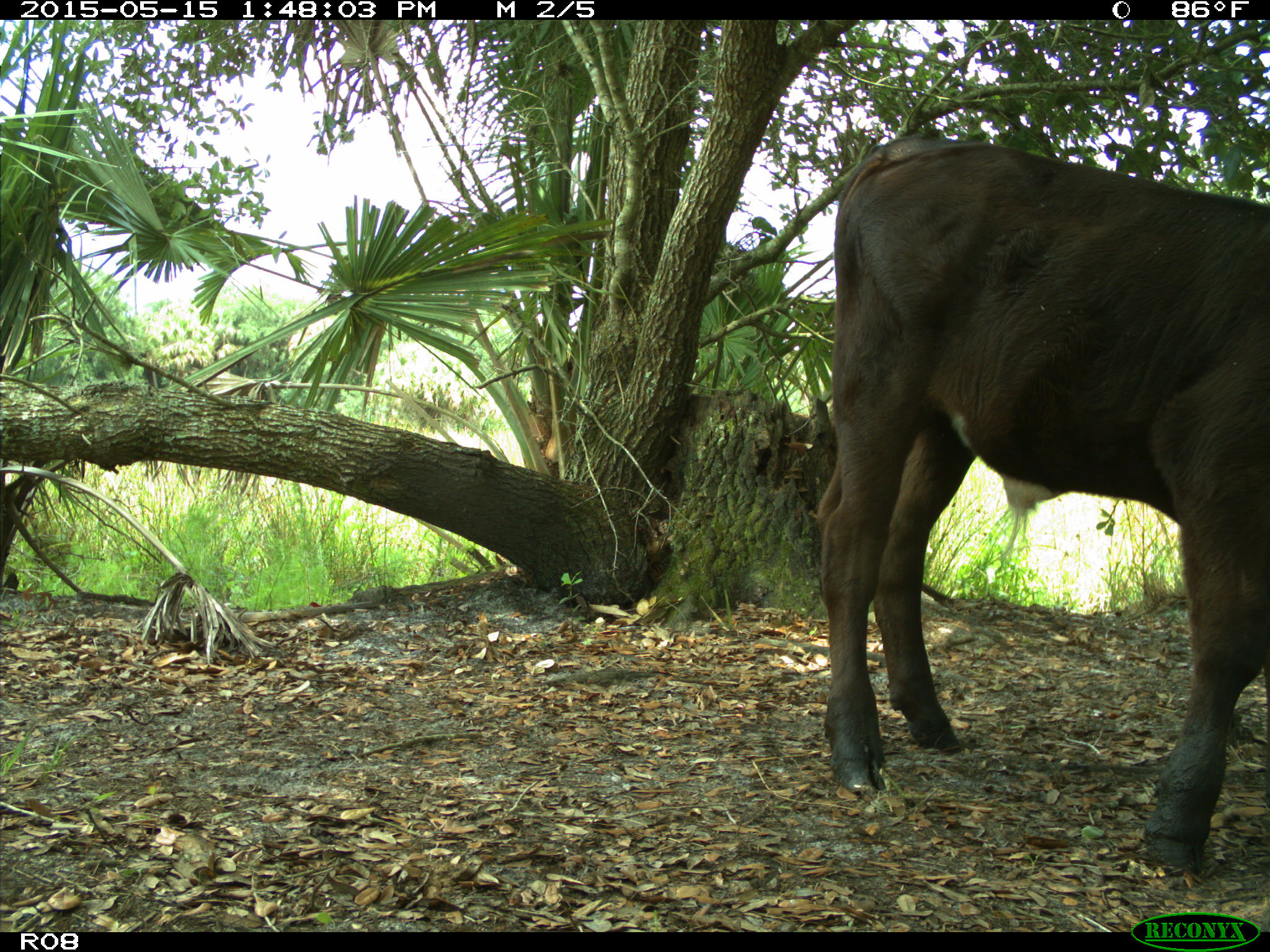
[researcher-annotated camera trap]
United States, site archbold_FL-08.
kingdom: Animalia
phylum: Chordata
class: Mammalia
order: Artiodactyla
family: Bovidae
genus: Bos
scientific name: Bos taurus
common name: domestic cow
Bos taurus (domestic cow).